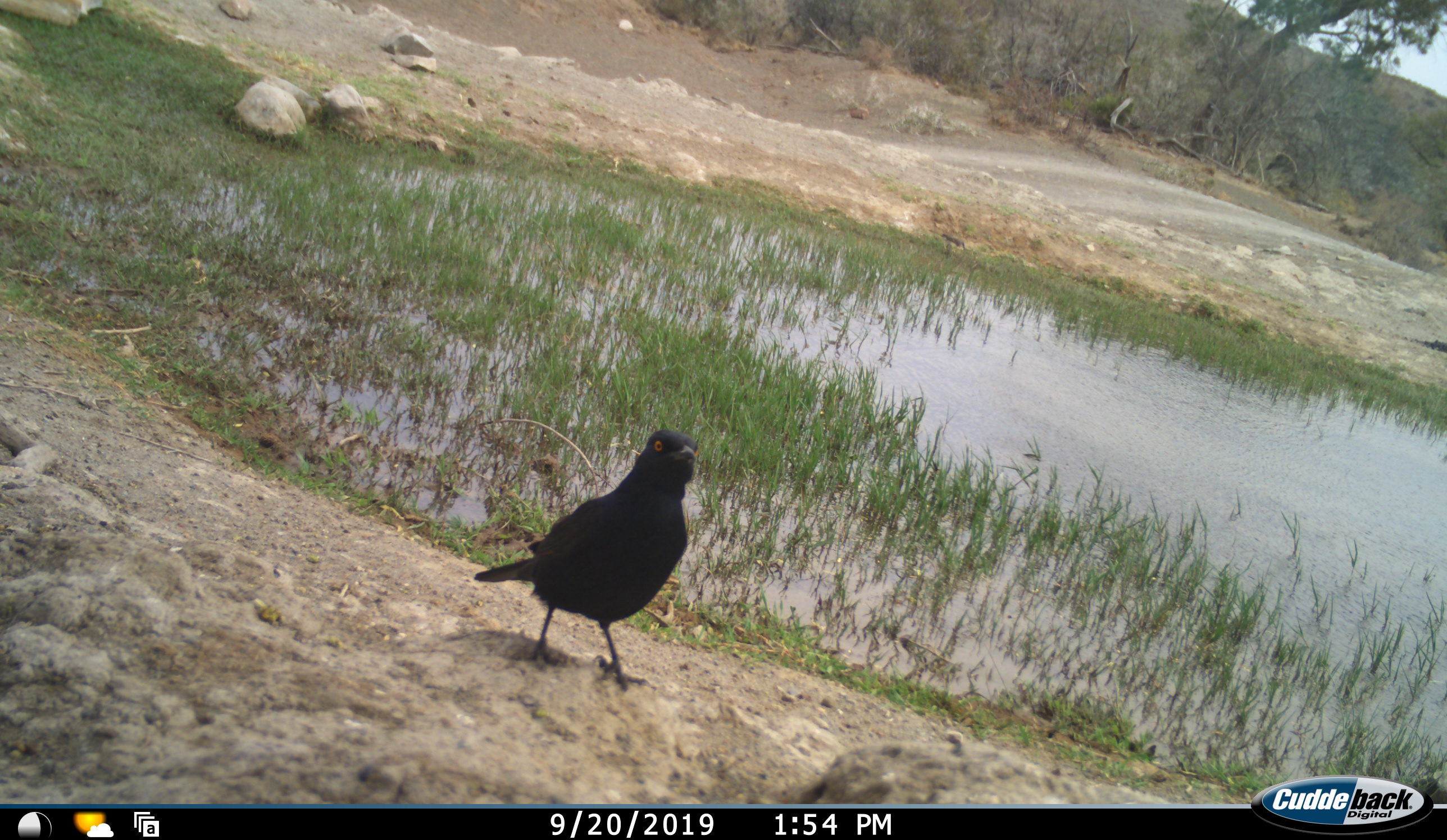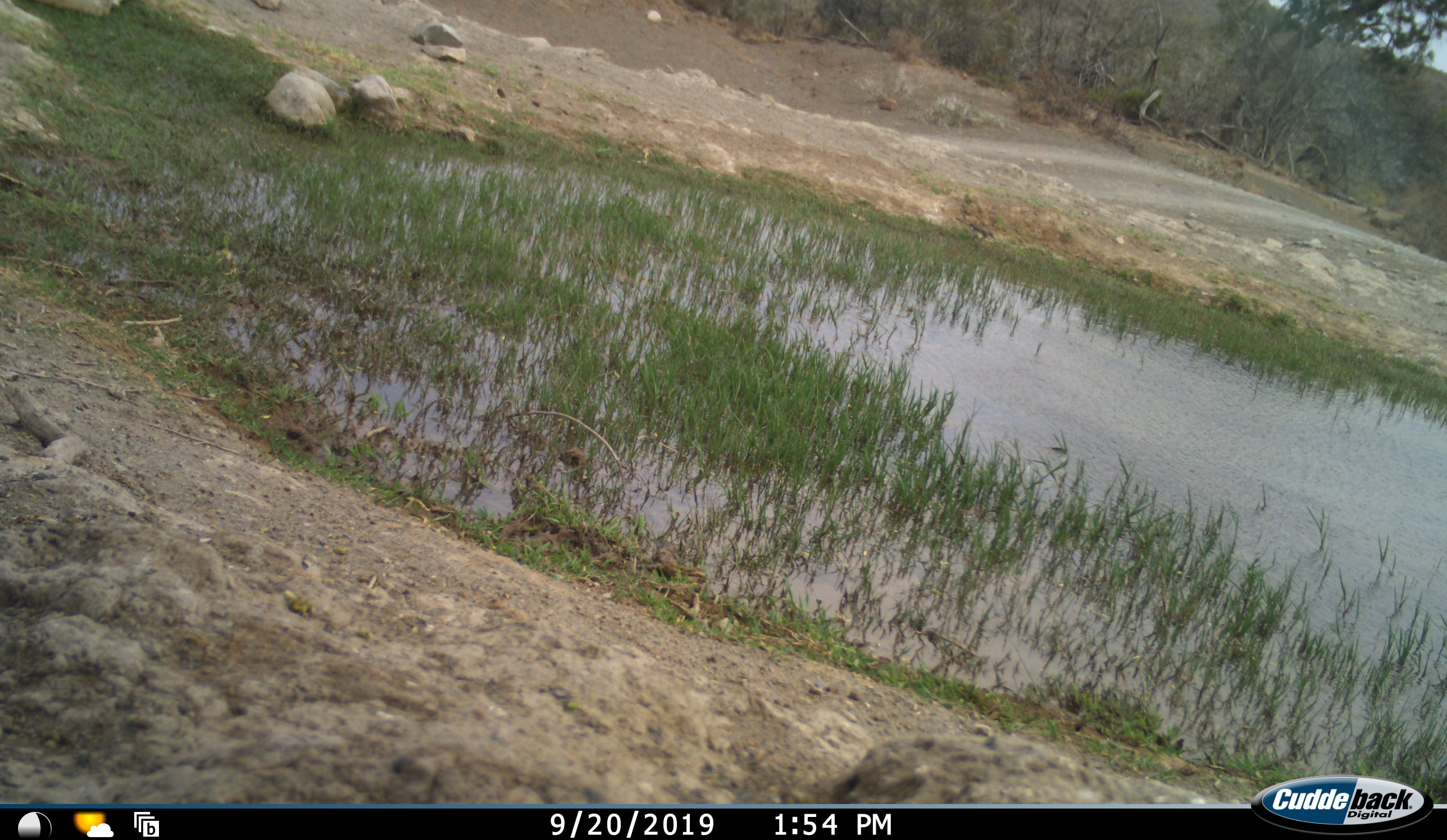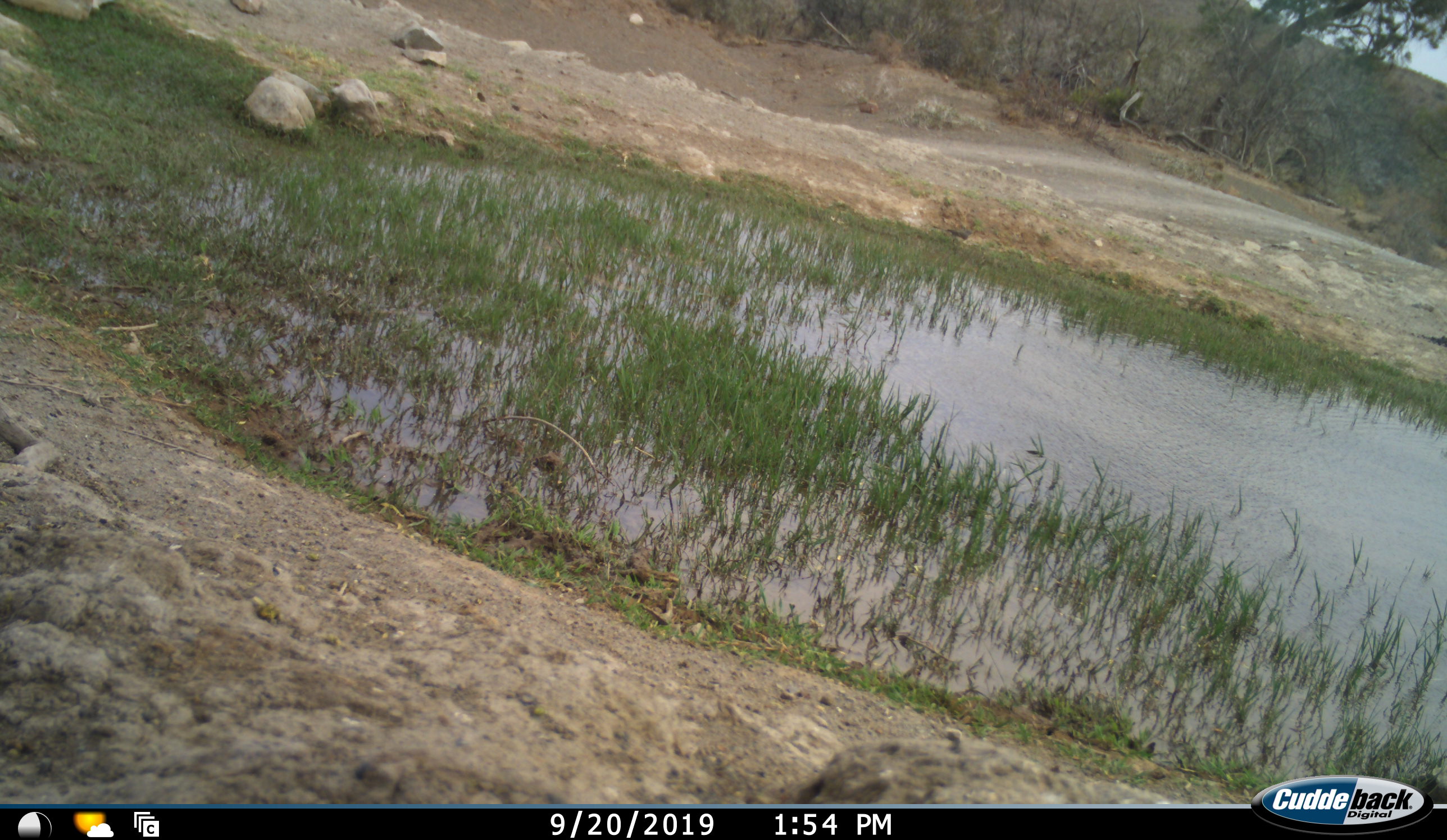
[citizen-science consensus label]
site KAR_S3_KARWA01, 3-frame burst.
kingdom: Animalia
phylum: Chordata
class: Aves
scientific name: Aves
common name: bird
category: birdother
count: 1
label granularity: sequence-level